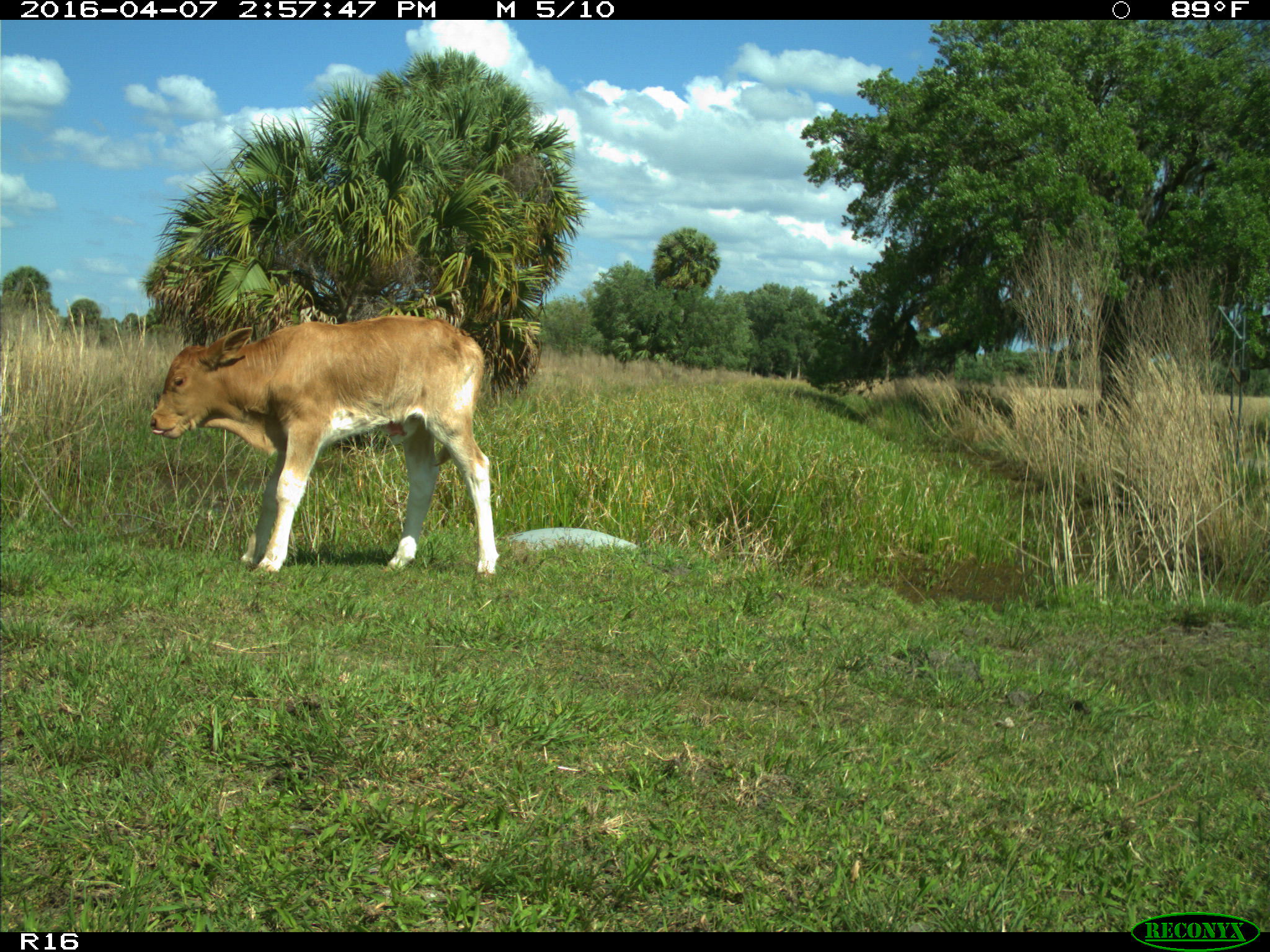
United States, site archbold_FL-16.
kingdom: Animalia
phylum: Chordata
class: Mammalia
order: Artiodactyla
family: Bovidae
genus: Bos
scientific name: Bos taurus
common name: domestic cow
Bos taurus (domestic cow).